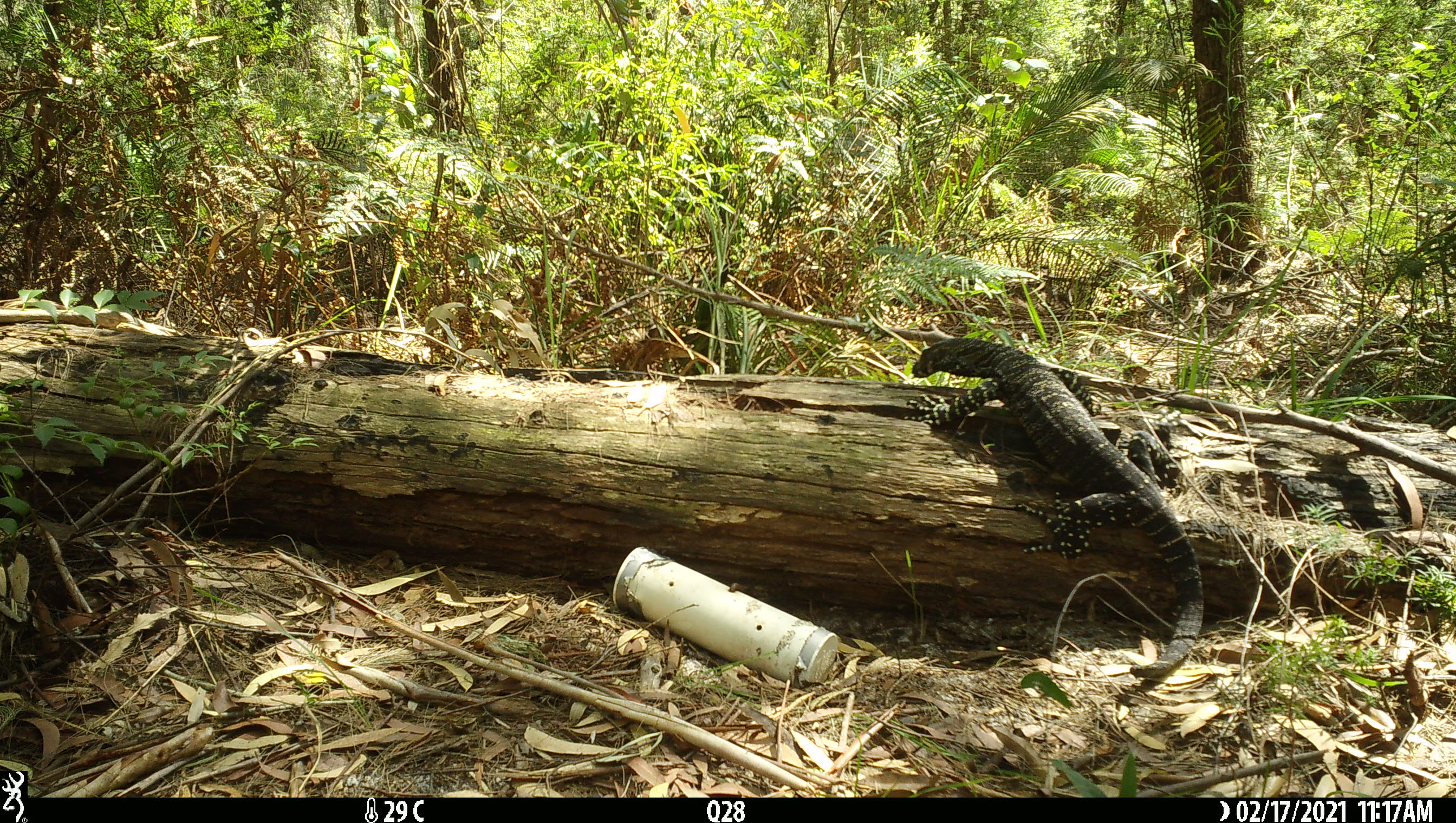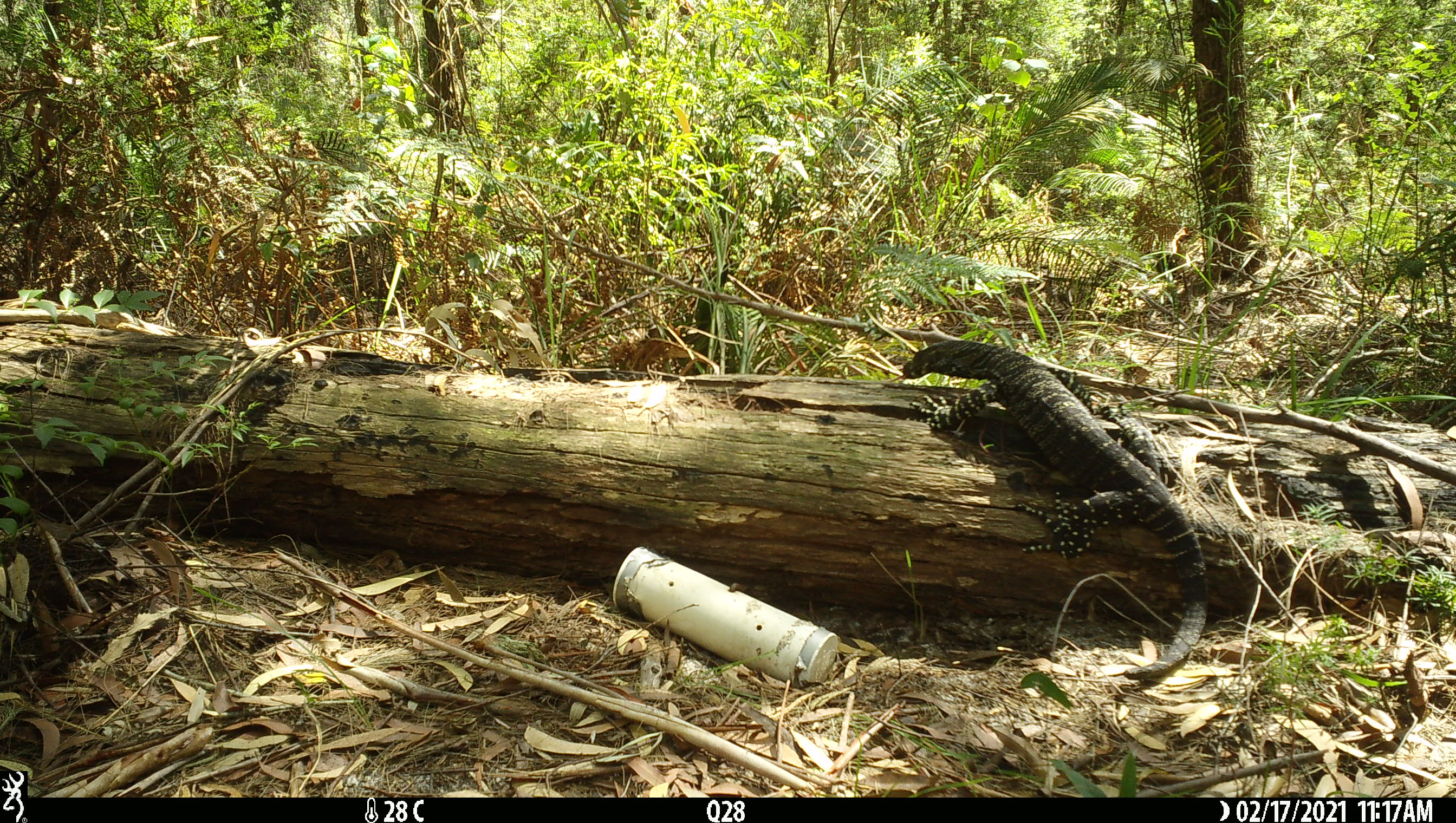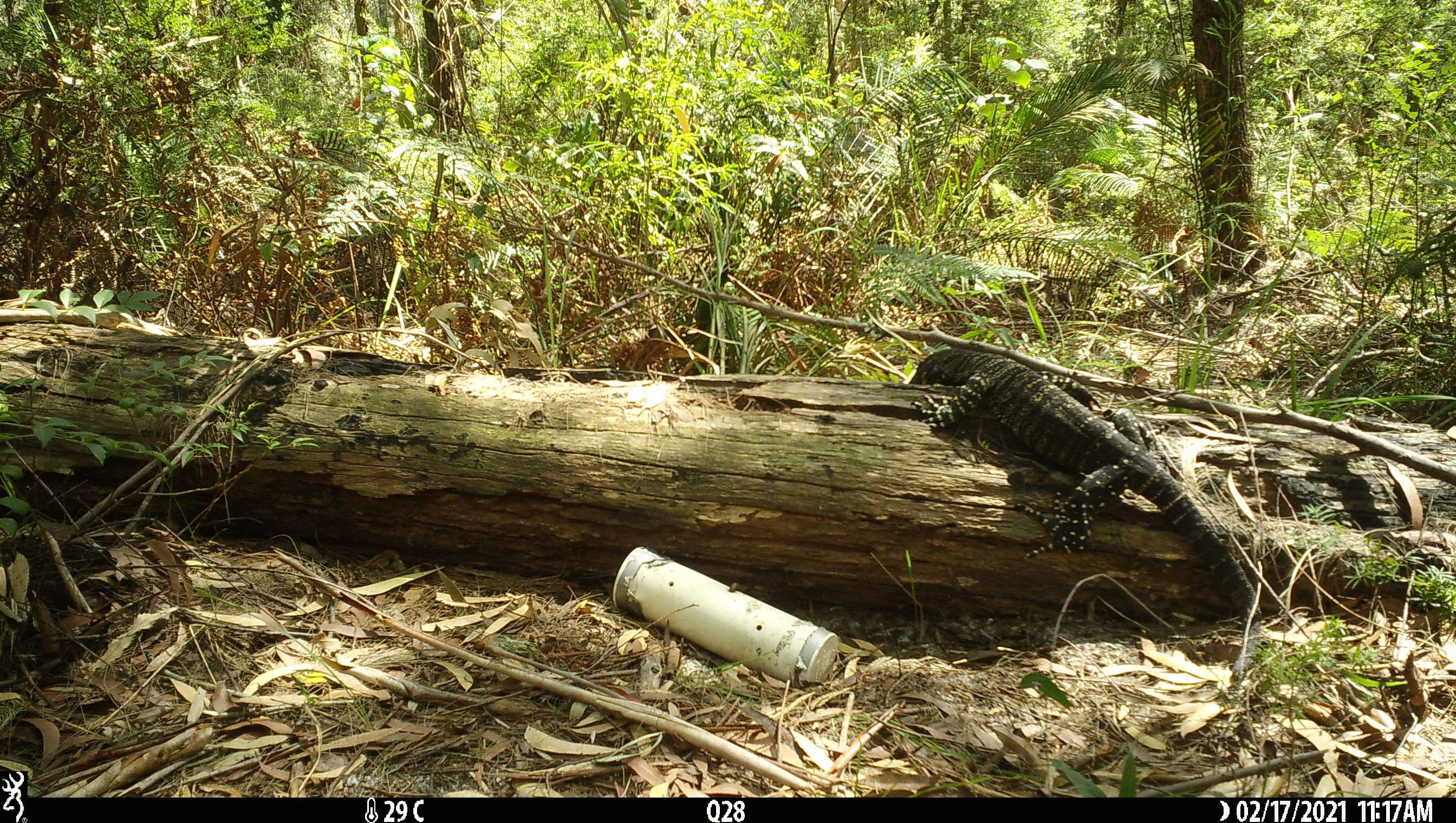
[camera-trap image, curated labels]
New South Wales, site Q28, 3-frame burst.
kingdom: Animalia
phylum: Chordata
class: Reptilia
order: Squamata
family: Varanidae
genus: Varanus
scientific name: Varanus varius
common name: lace monitor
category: goanna